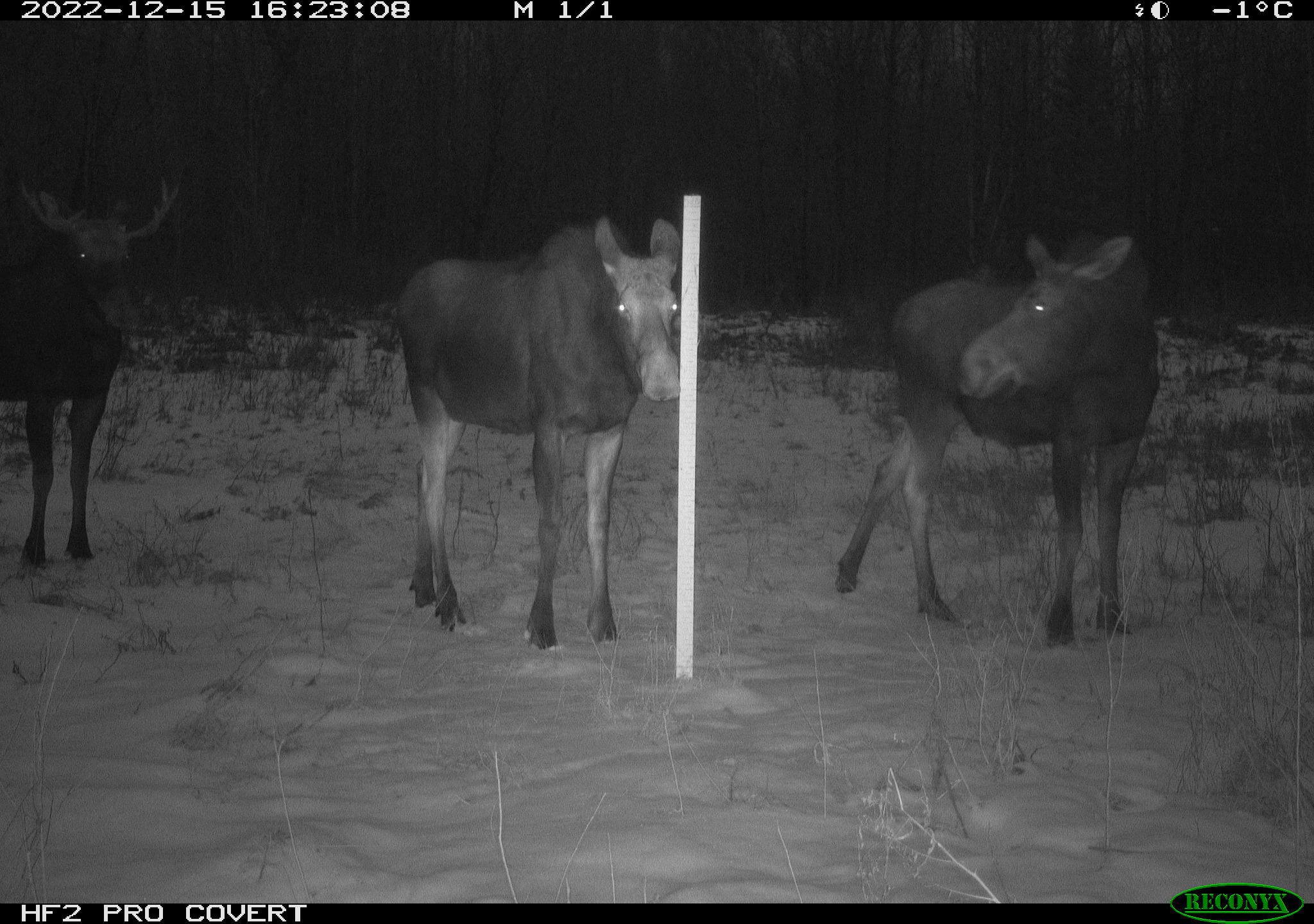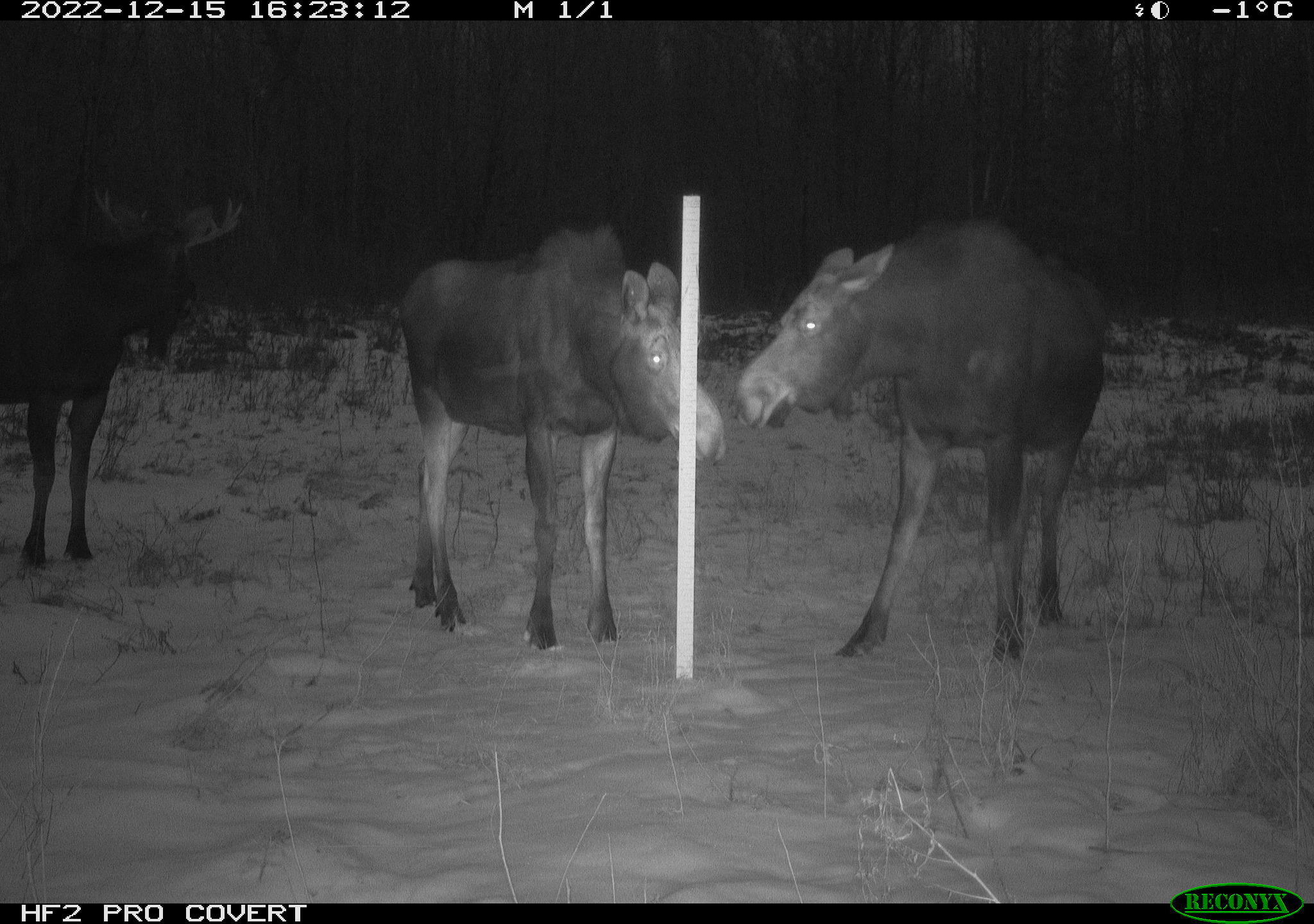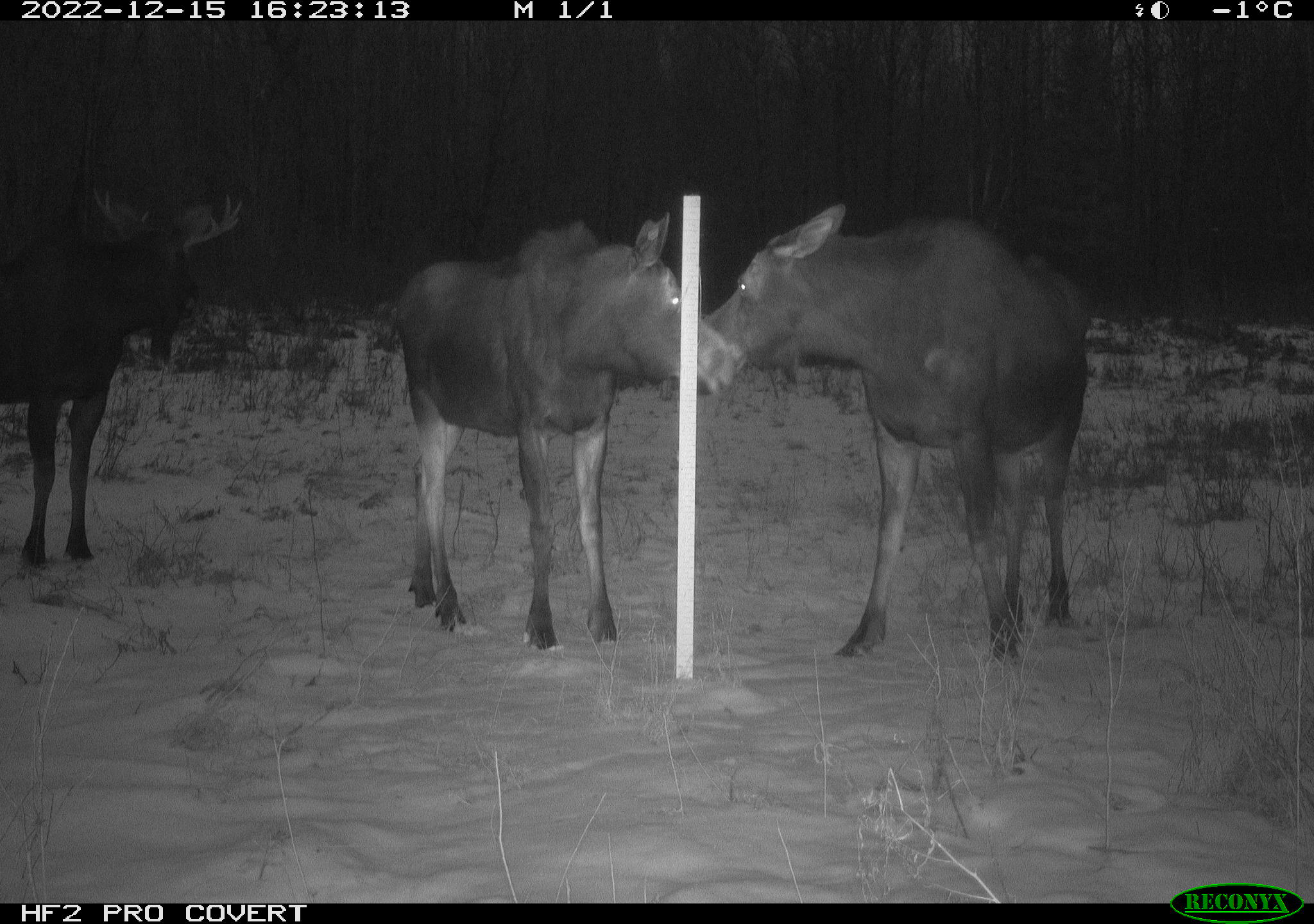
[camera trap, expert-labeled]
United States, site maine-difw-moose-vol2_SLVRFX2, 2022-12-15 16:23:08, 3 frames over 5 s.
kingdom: Animalia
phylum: Chordata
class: Mammalia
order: Artiodactyla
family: Cervidae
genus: Alces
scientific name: Alces alces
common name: moose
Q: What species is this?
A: Moose (Alces alces).